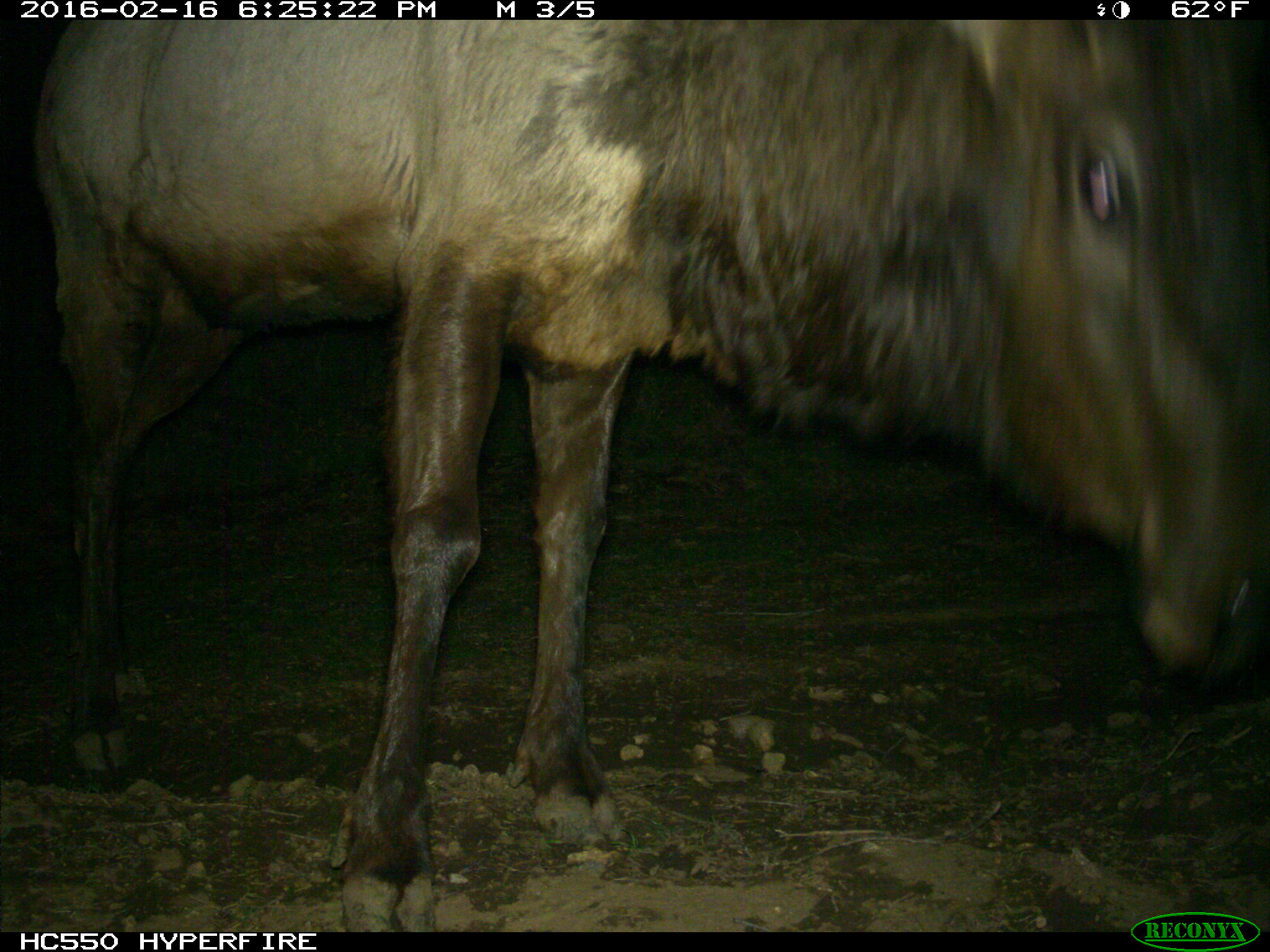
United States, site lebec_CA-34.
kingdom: Animalia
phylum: Chordata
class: Mammalia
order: Artiodactyla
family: Cervidae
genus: Cervus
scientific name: Cervus canadensis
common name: elk